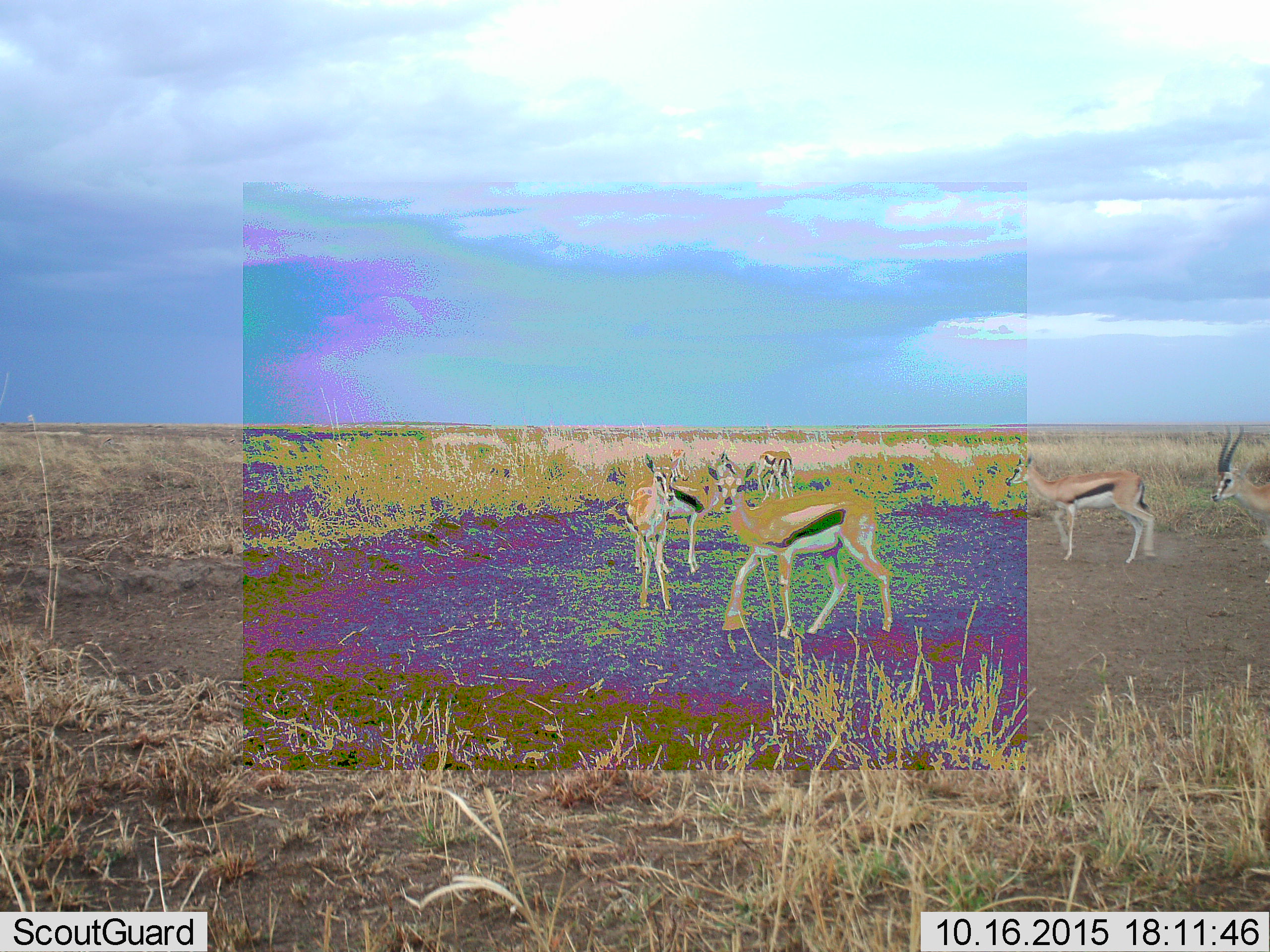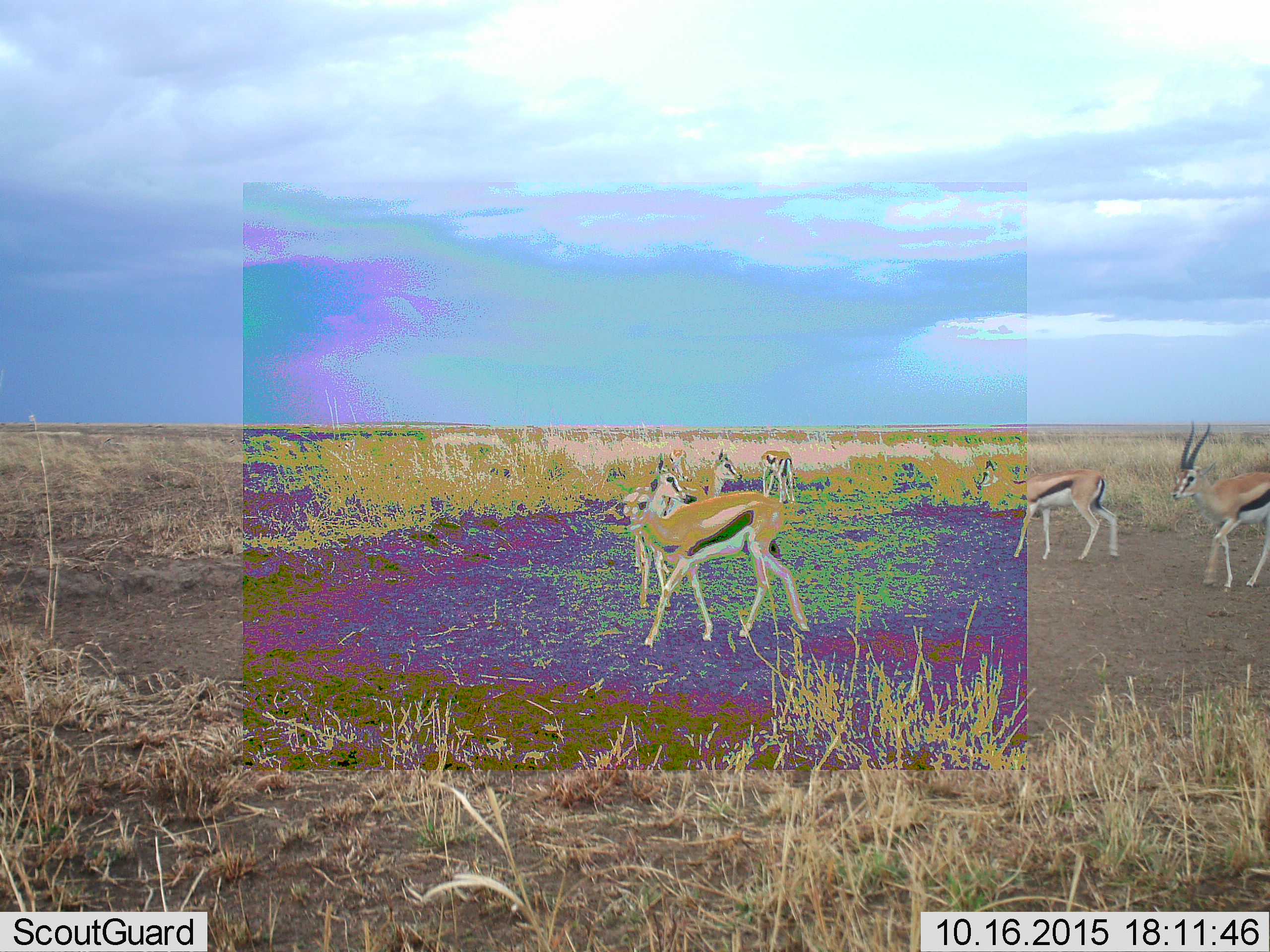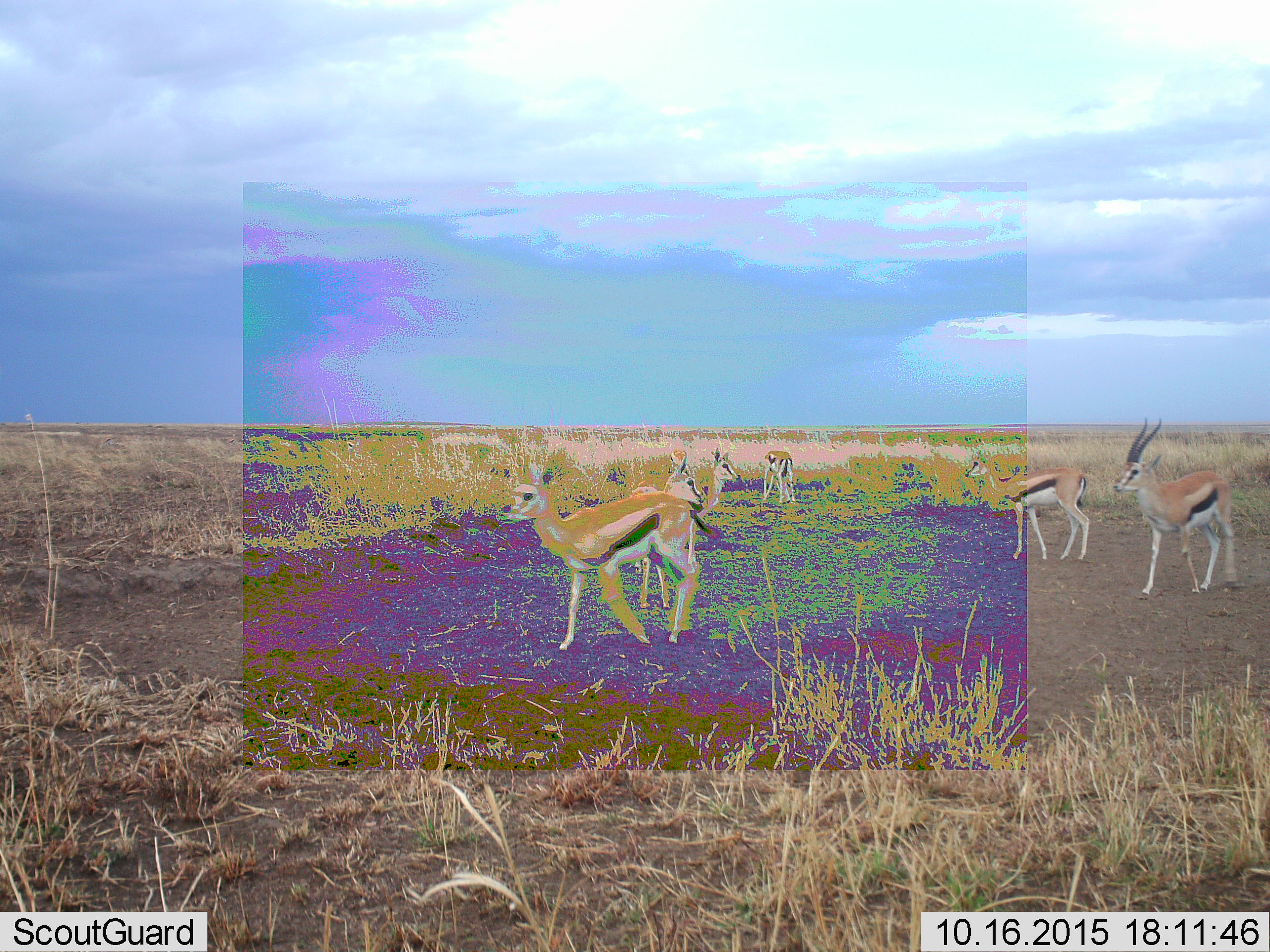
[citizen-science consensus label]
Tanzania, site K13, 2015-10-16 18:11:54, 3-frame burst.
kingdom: Animalia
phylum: Chordata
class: Mammalia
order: Artiodactyla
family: Bovidae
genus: Eudorcas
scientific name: Eudorcas thomsonii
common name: thomson's gazelle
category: gazellethomsons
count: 6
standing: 78%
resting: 0%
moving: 56%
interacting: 11%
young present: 0%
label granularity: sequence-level